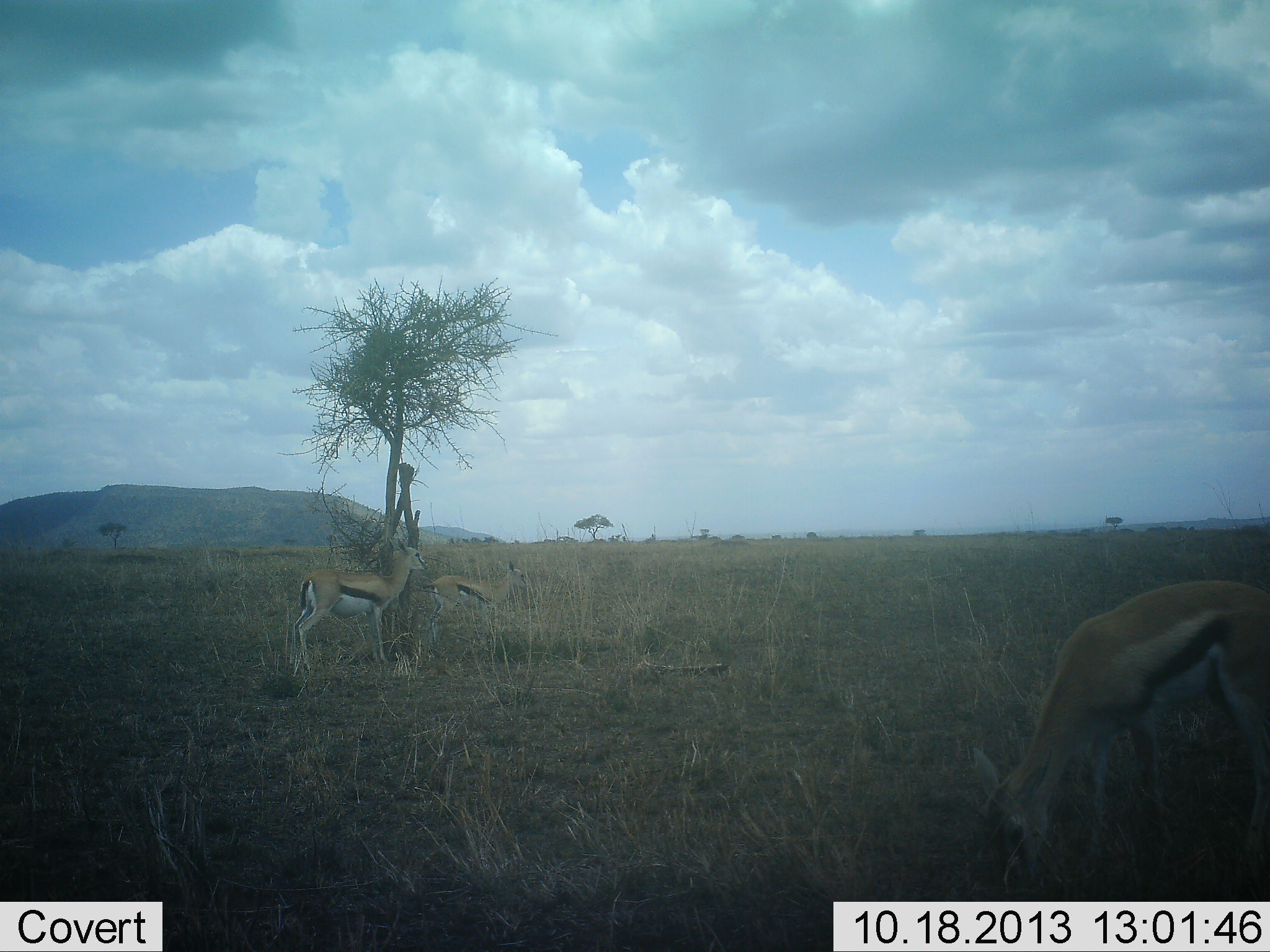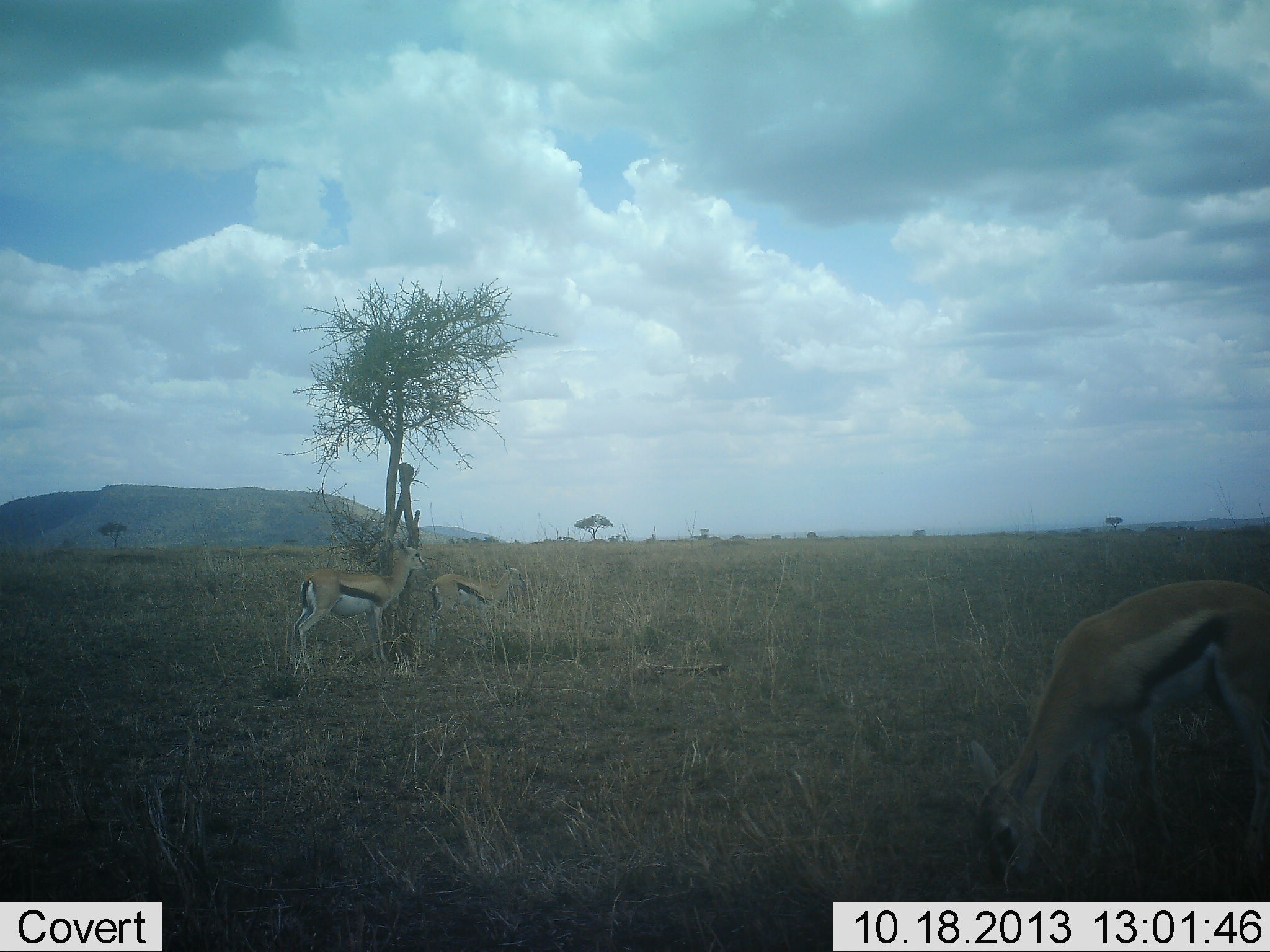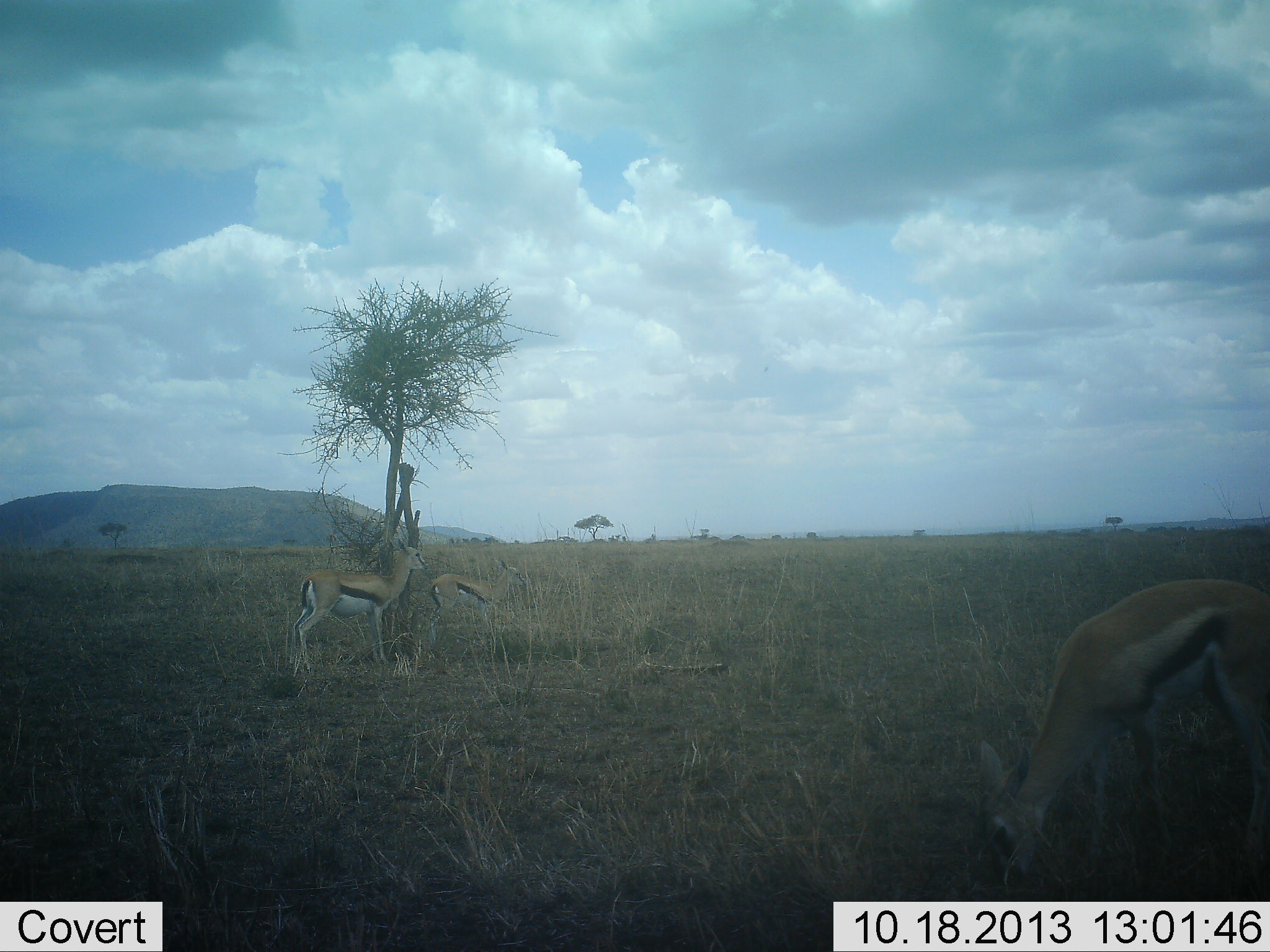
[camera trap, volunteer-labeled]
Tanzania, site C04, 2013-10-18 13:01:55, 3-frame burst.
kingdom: Animalia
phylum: Chordata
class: Mammalia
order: Artiodactyla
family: Bovidae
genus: Eudorcas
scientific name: Eudorcas thomsonii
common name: thomson's gazelle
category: gazellethomsons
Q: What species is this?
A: Gazellethomsons (thomson's gazelle) (Eudorcas thomsonii).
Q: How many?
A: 3.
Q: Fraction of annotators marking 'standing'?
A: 90%.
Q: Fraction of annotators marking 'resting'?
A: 10%.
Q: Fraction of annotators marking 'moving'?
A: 0%.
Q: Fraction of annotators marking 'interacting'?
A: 0%.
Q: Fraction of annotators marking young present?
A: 10%.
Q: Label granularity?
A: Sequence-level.